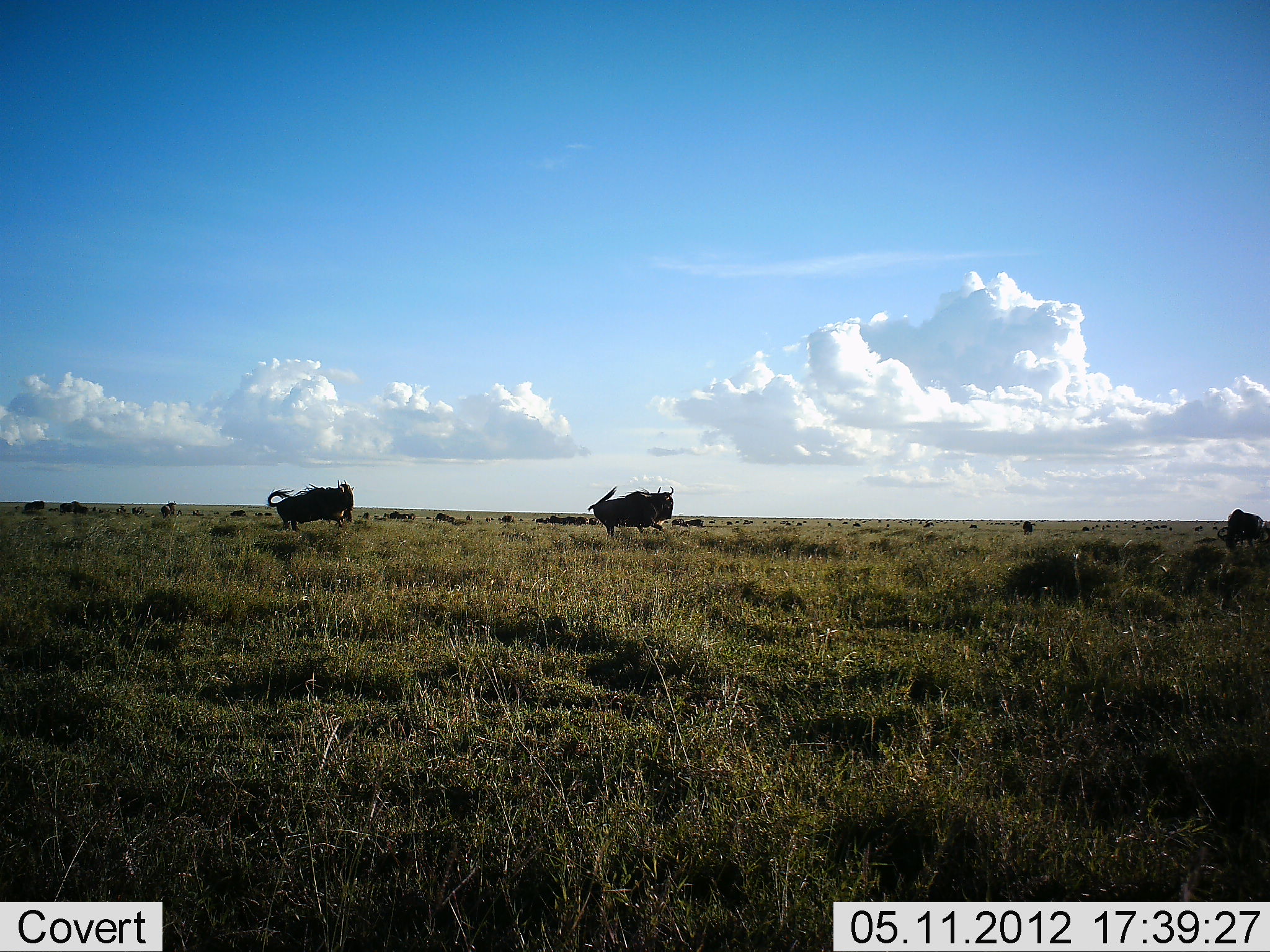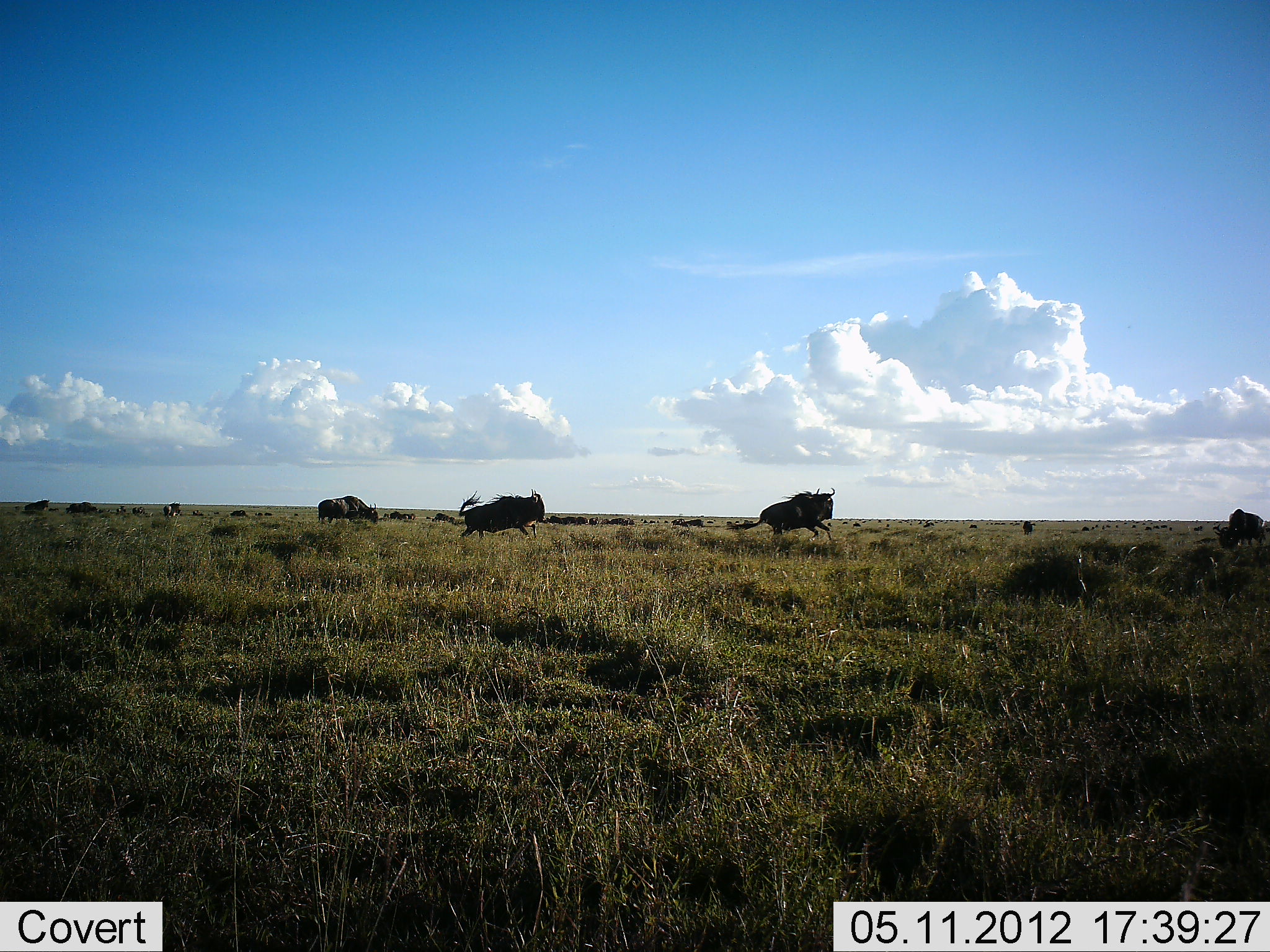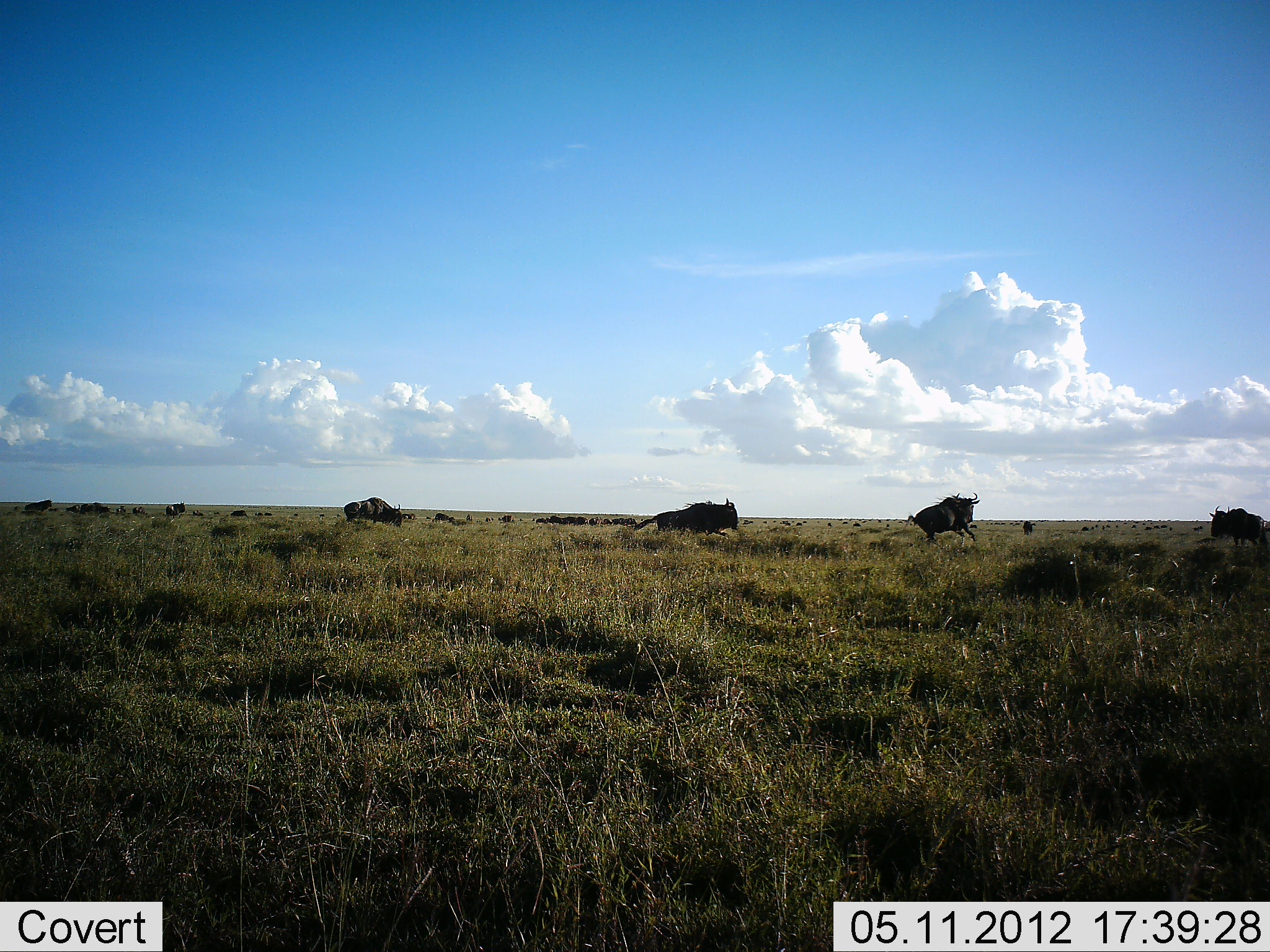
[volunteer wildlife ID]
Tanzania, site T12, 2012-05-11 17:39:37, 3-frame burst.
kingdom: Animalia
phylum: Chordata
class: Mammalia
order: Artiodactyla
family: Bovidae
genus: Connochaetes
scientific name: Connochaetes taurinus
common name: blue wildebeest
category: wildebeest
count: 11-50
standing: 30%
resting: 0%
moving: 100%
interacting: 0%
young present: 0%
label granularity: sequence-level